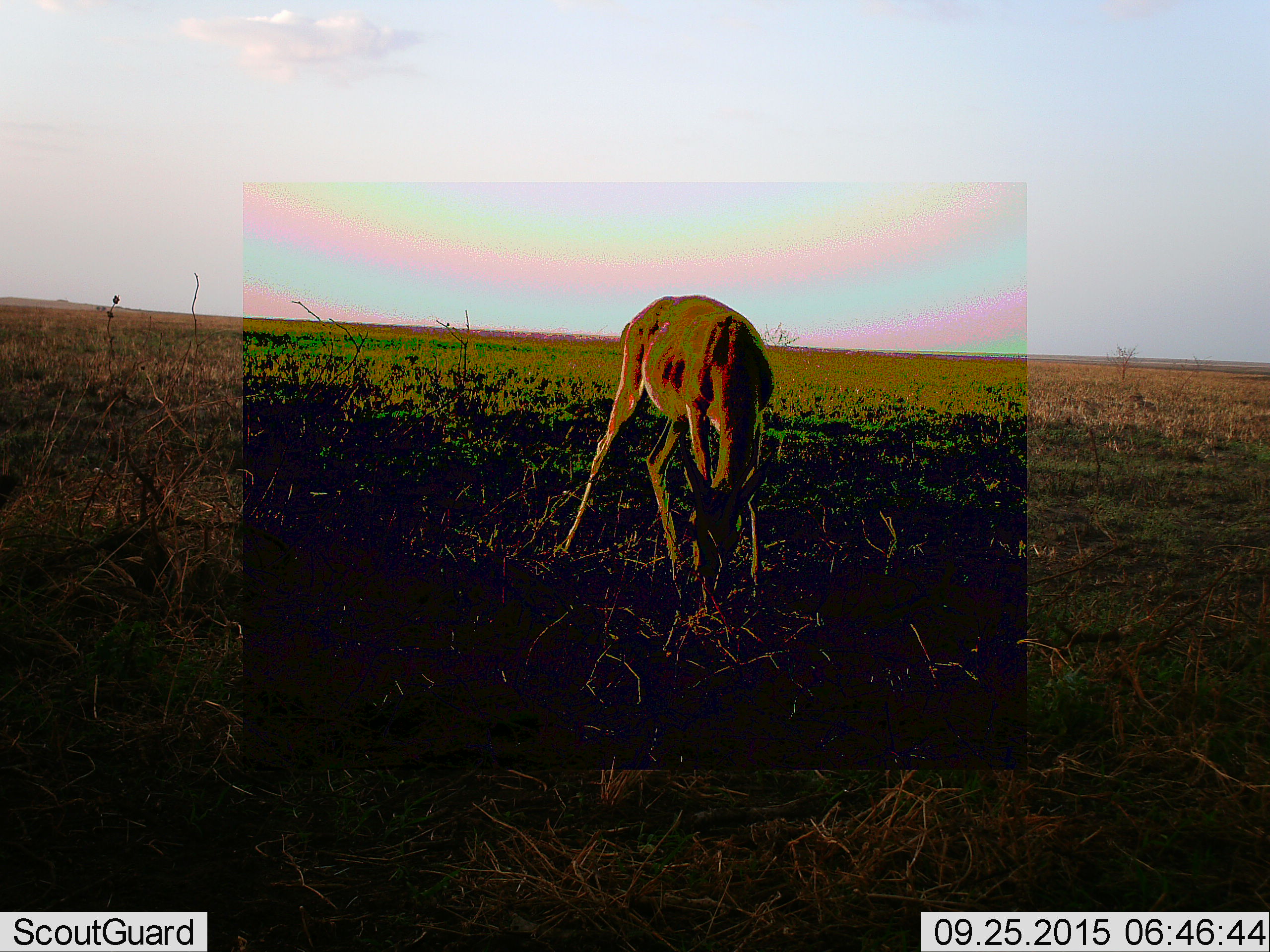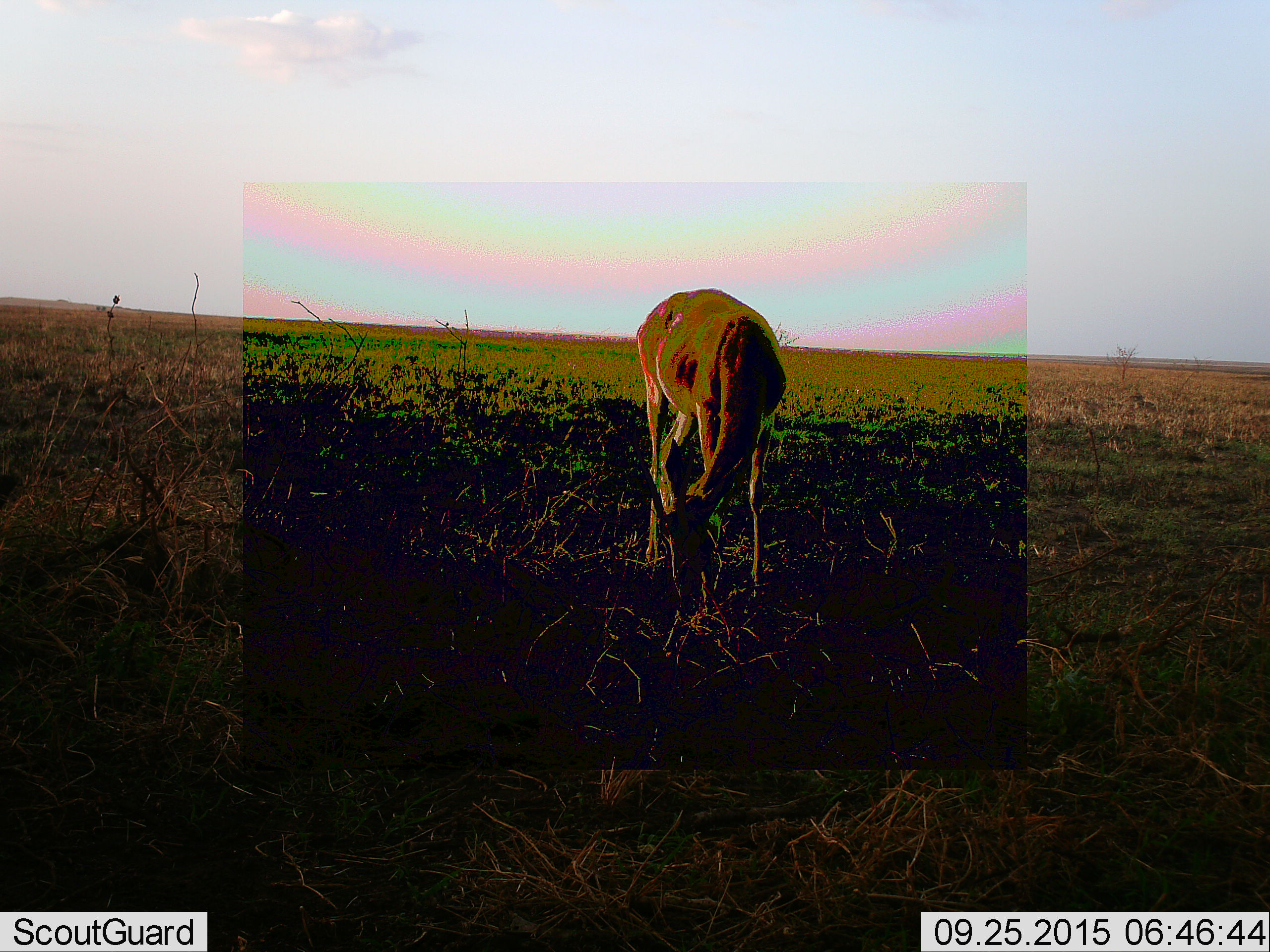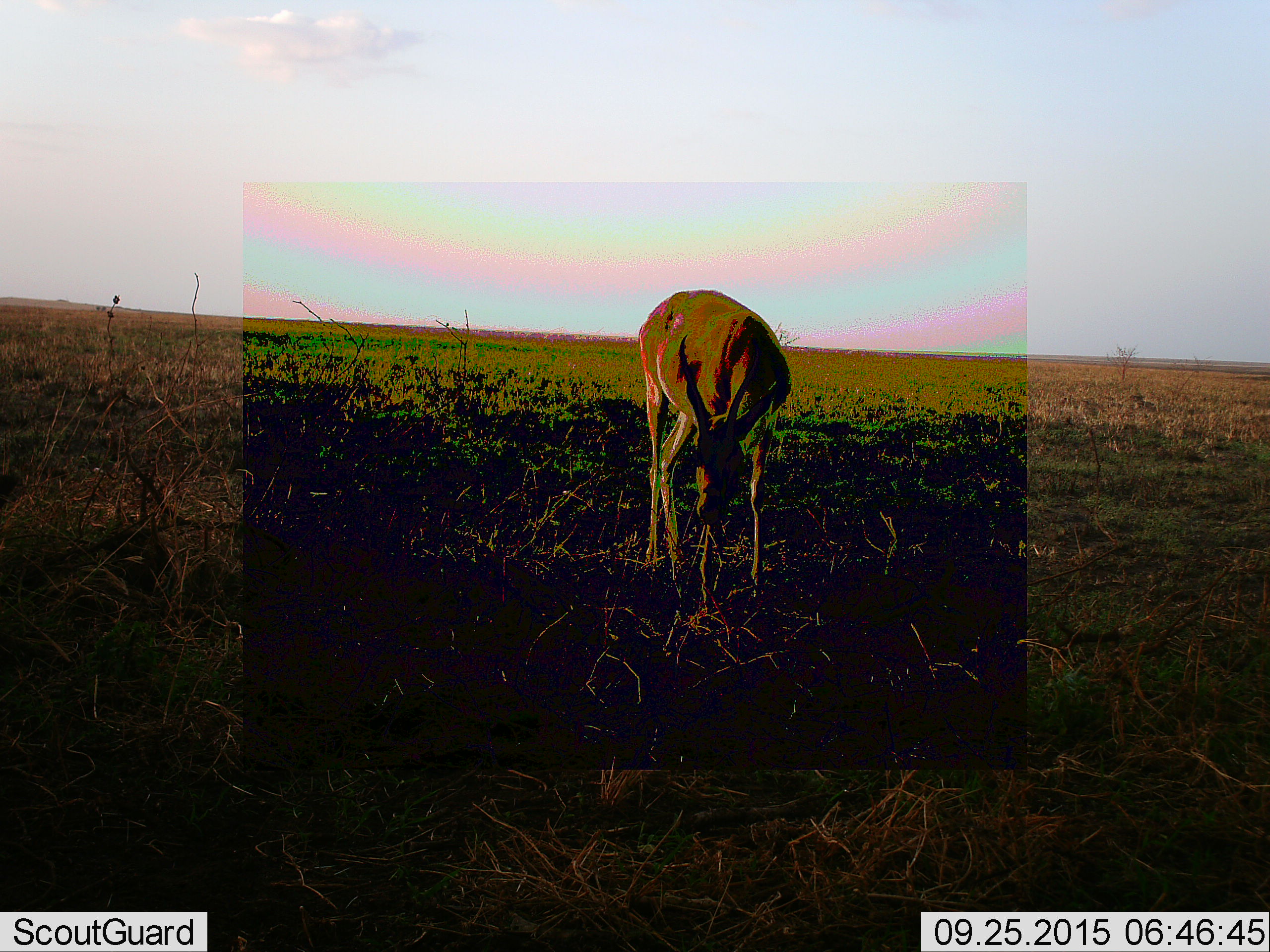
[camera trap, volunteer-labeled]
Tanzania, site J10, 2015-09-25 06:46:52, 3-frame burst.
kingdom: Animalia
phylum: Chordata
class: Mammalia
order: Artiodactyla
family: Bovidae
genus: Nanger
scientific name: Nanger granti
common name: grant's gazelle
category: gazellegrants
Gazellegrants (grant's gazelle) (Nanger granti), count 1. Behavior (volunteer vote fractions): standing 0%, resting 0%, moving 0%, interacting 0%. Young present (vote fraction): 0%. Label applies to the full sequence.